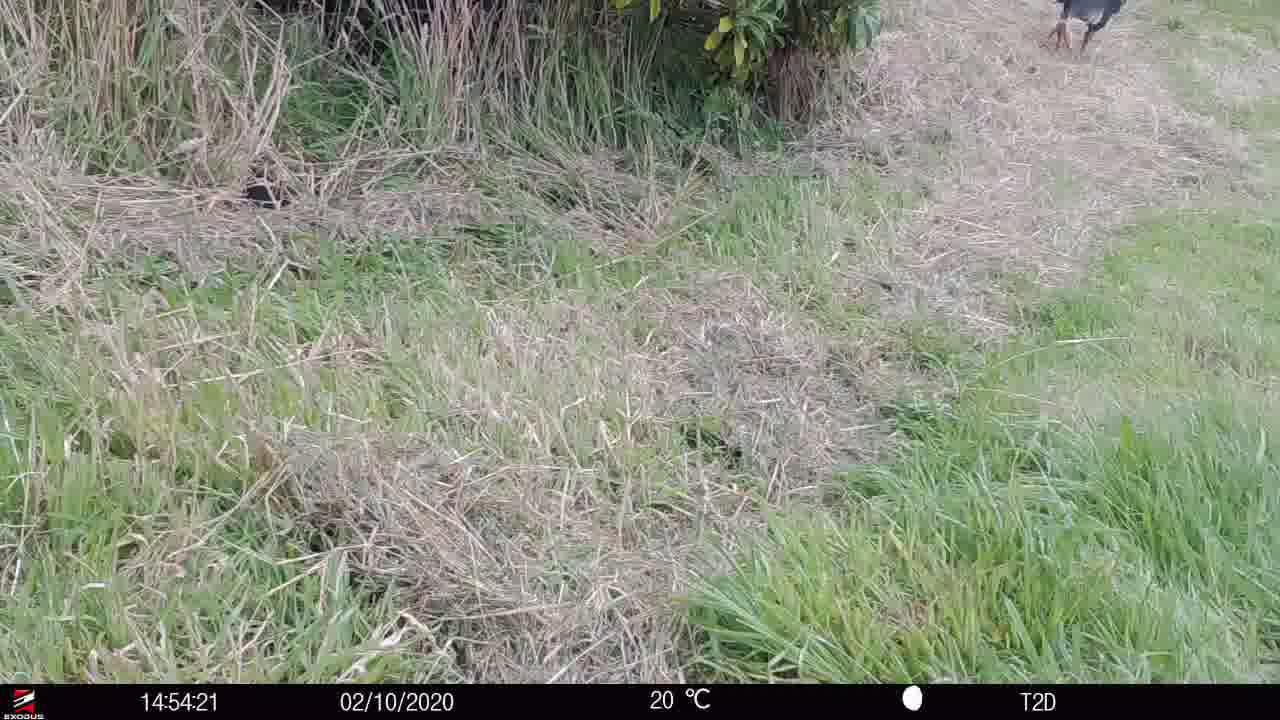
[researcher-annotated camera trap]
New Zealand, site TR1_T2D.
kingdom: Animalia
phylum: Chordata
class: Aves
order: Gruiformes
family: Rallidae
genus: Porphyrio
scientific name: Porphyrio mantelli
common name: takahe